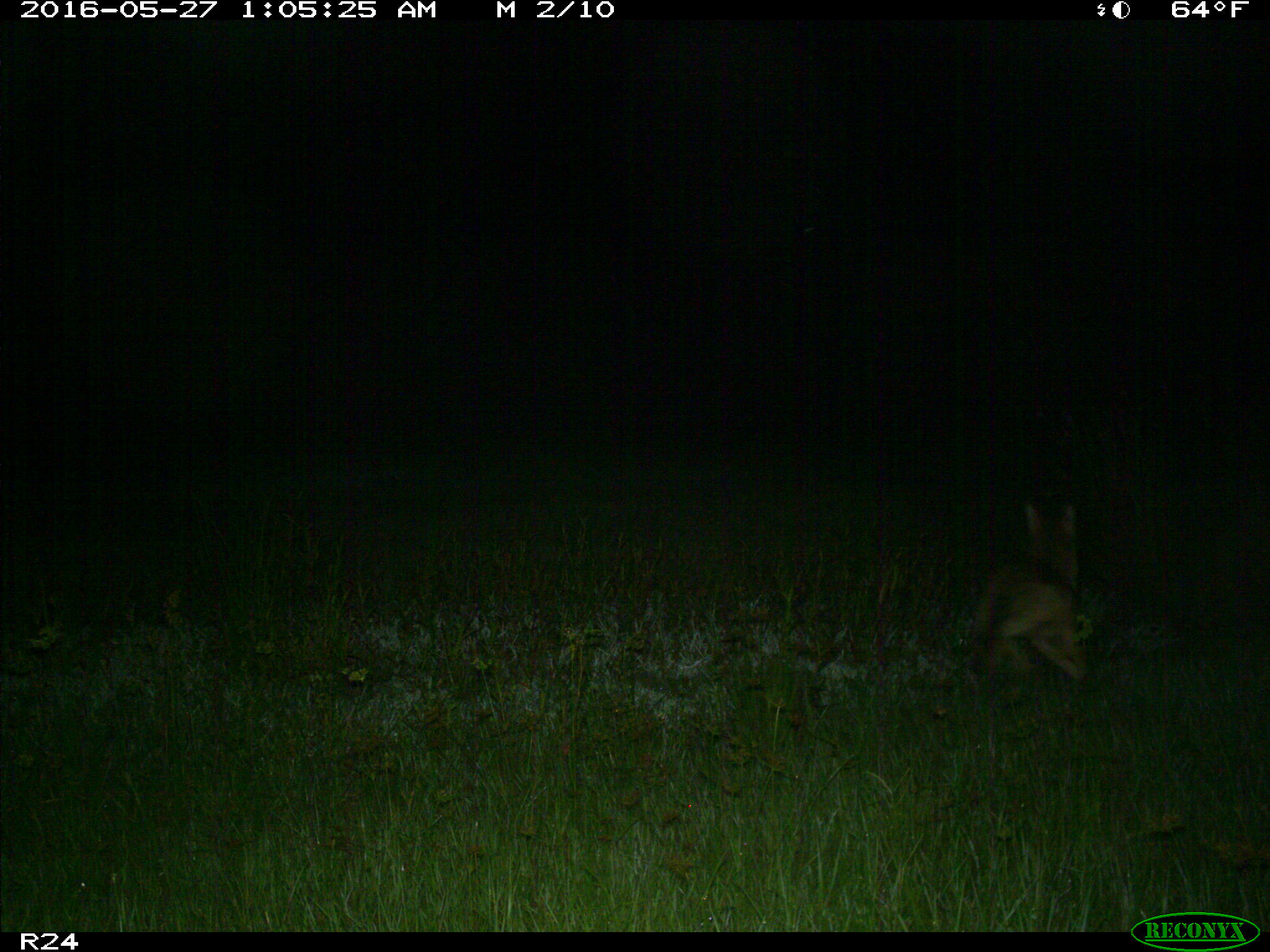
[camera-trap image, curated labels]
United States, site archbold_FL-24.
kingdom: Animalia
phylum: Chordata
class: Mammalia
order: Carnivora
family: Canidae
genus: Canis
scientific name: Canis latrans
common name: coyote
Canis latrans (coyote).